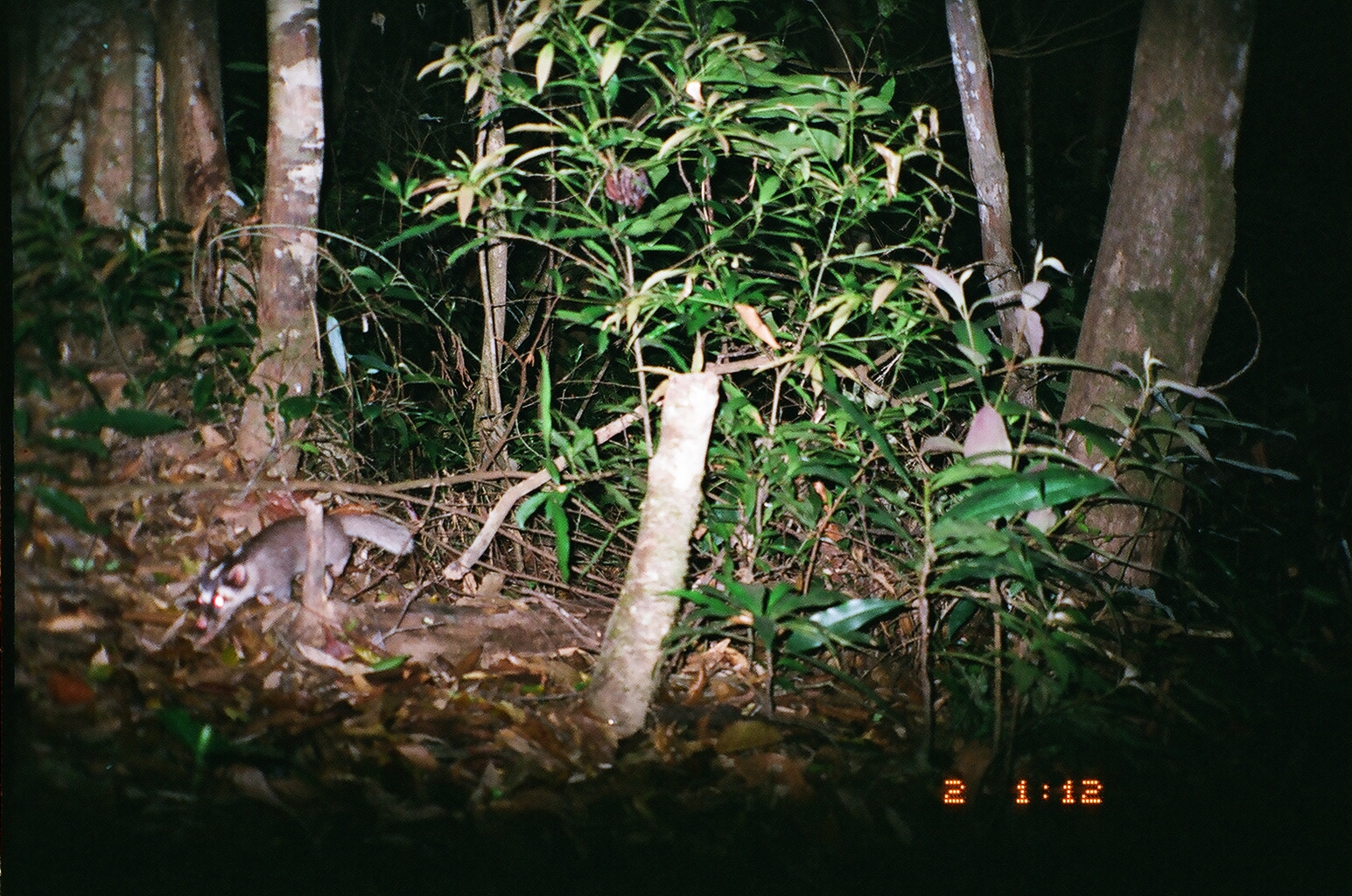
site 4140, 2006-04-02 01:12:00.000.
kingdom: Animalia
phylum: Chordata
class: Mammalia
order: Carnivora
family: Mustelidae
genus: Melogale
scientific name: Melogale everetti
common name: bornean ferret badger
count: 1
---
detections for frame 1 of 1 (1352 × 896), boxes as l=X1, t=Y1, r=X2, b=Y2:
melogale everetti: l=198, t=502, r=410, b=625